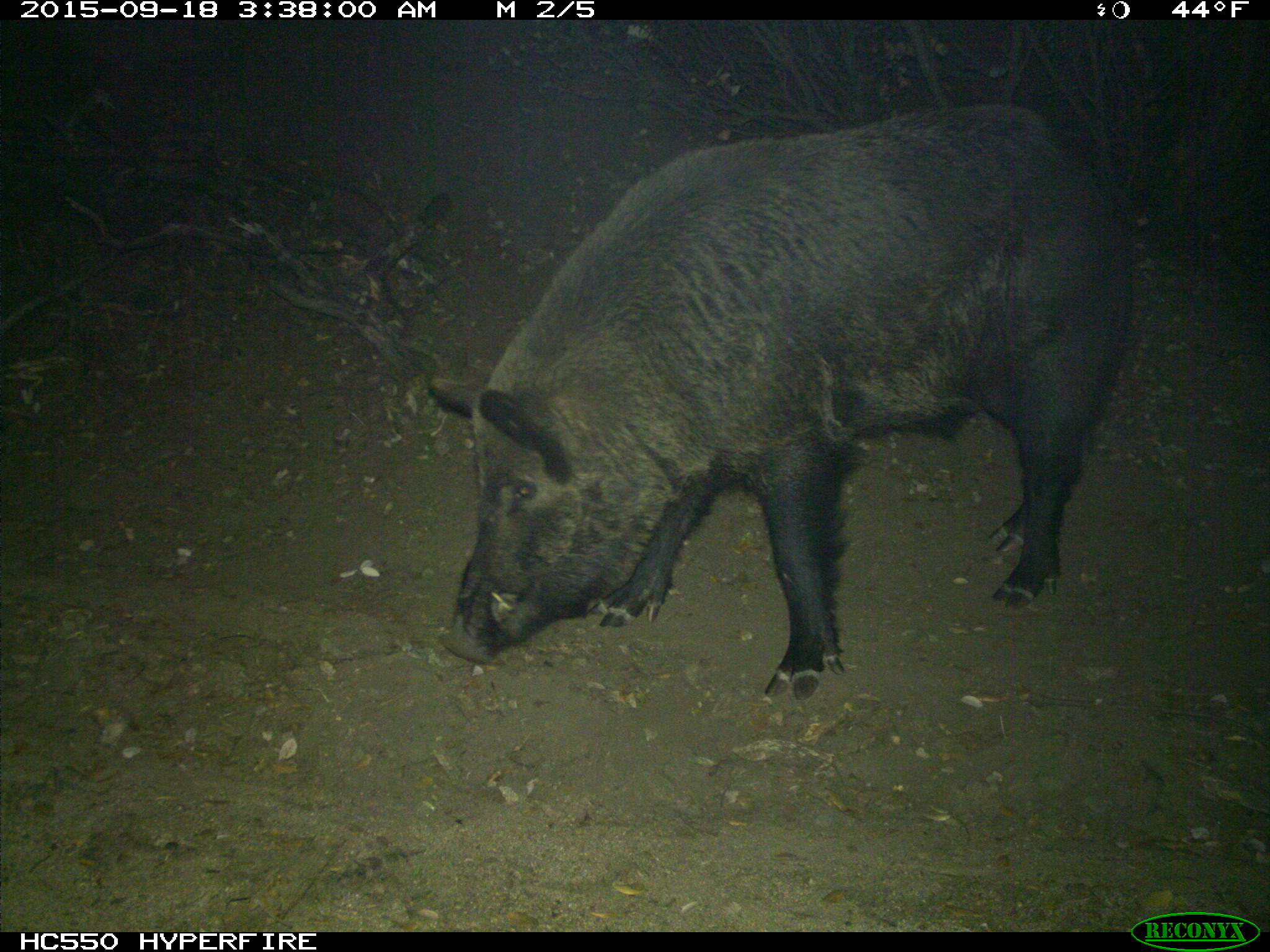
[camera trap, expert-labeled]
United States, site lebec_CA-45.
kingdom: Animalia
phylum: Chordata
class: Mammalia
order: Artiodactyla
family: Suidae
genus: Sus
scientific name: Sus scrofa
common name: wild boar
Sus scrofa (wild boar).